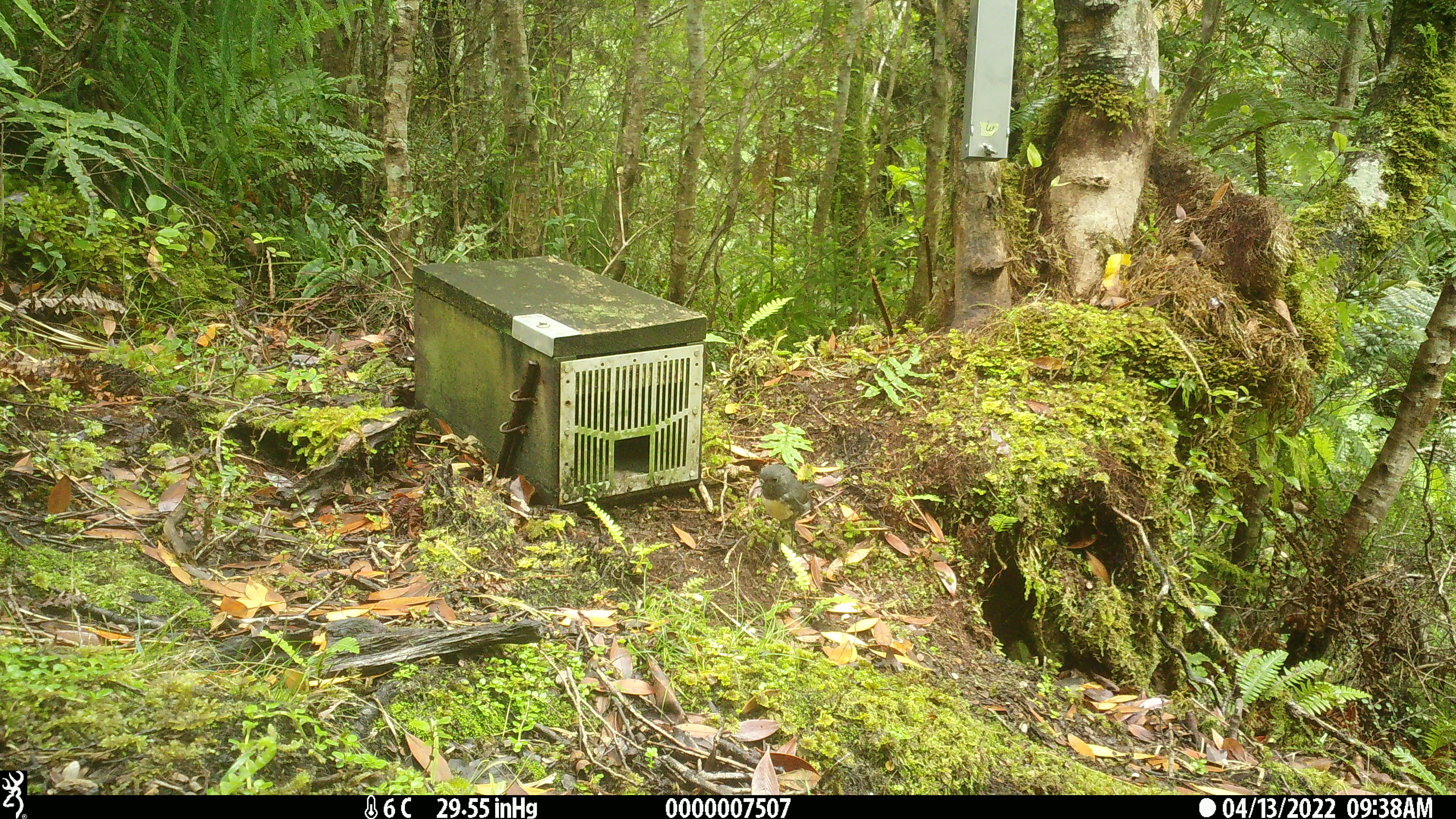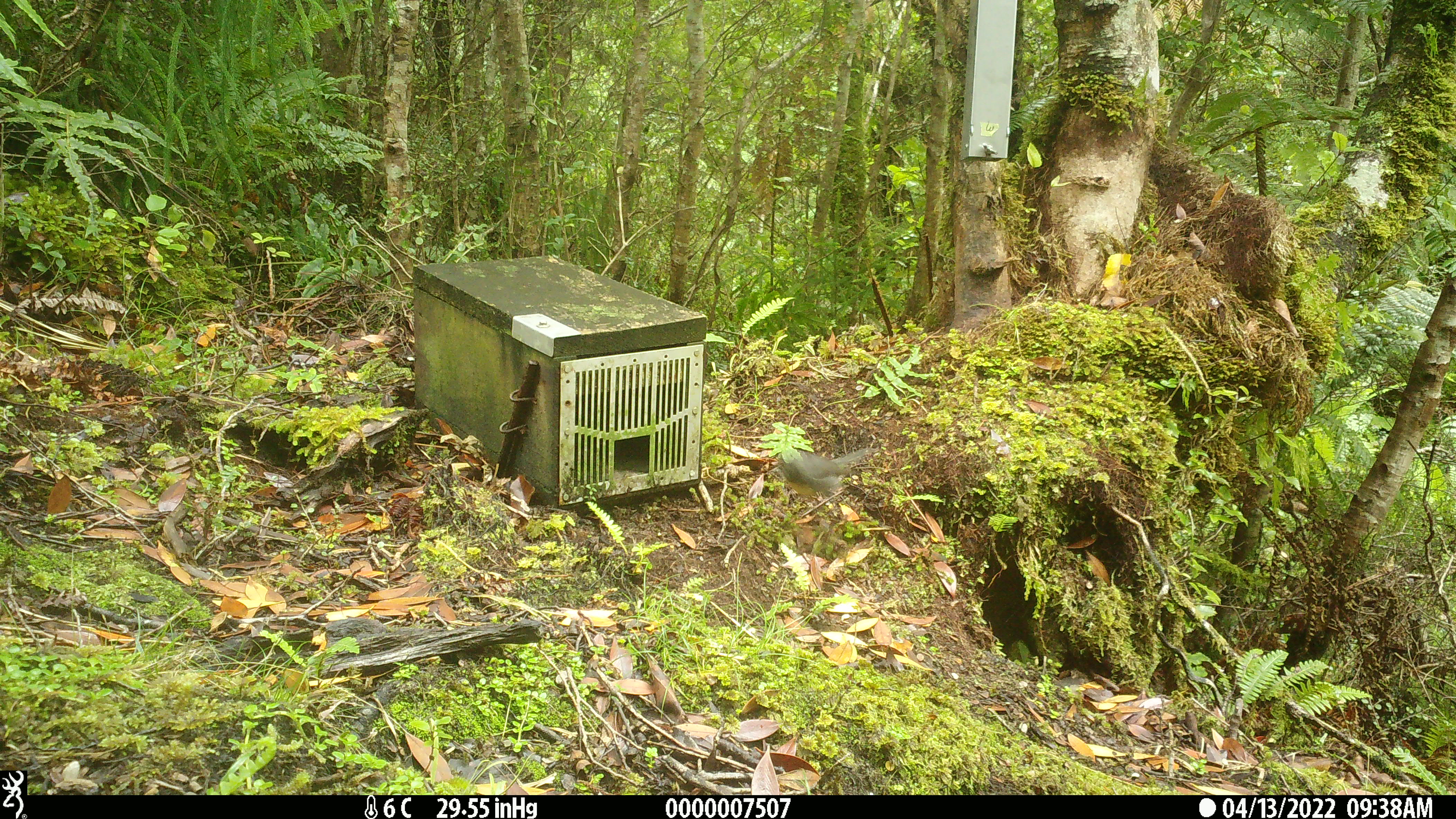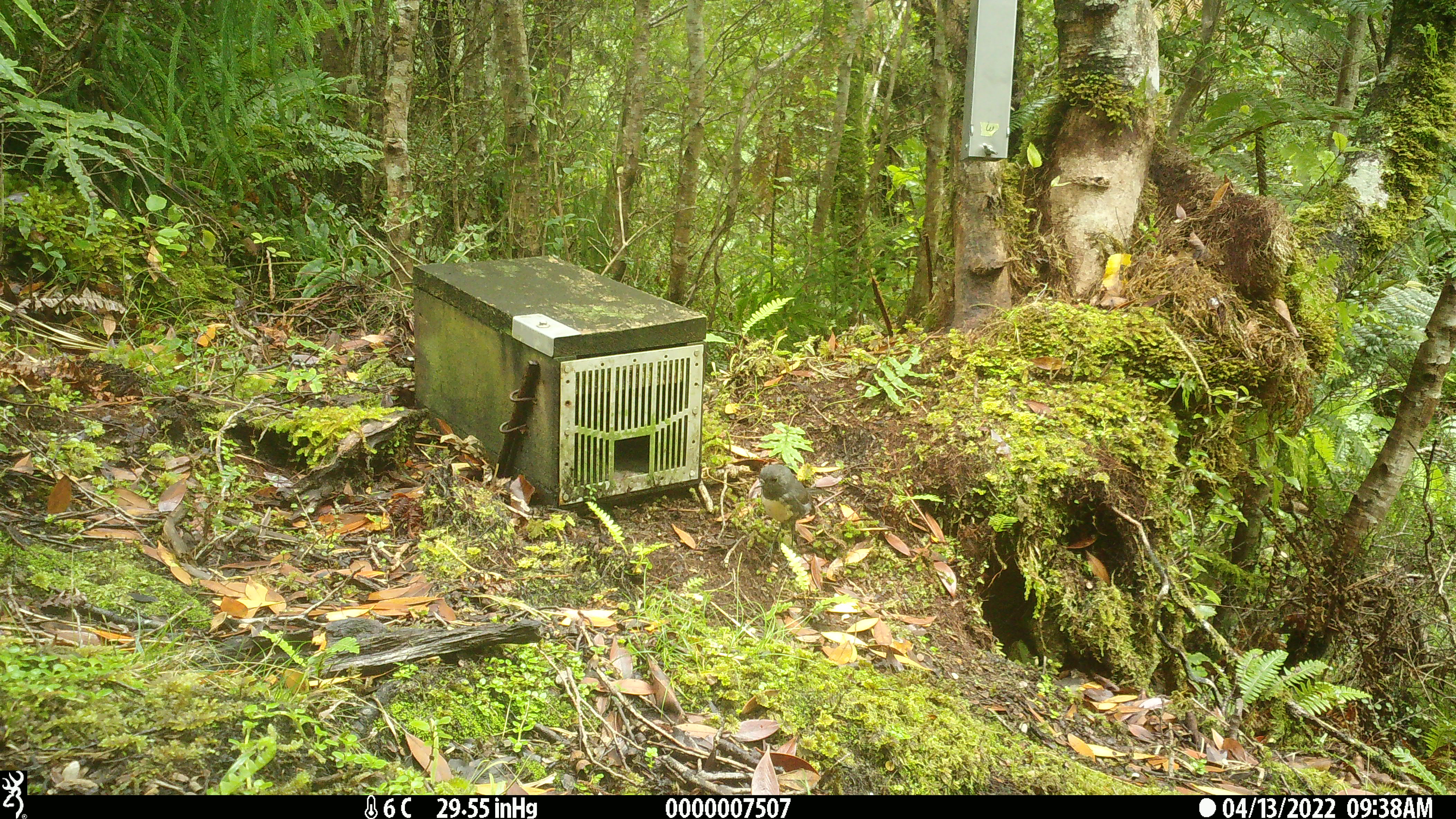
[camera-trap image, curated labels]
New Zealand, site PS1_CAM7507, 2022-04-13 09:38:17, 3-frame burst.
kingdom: Animalia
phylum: Chordata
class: Aves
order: Passeriformes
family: Petroicidae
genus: Petroica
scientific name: Petroica australis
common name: new zealand robin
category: robin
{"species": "robin (new zealand robin) (Petroica australis)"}